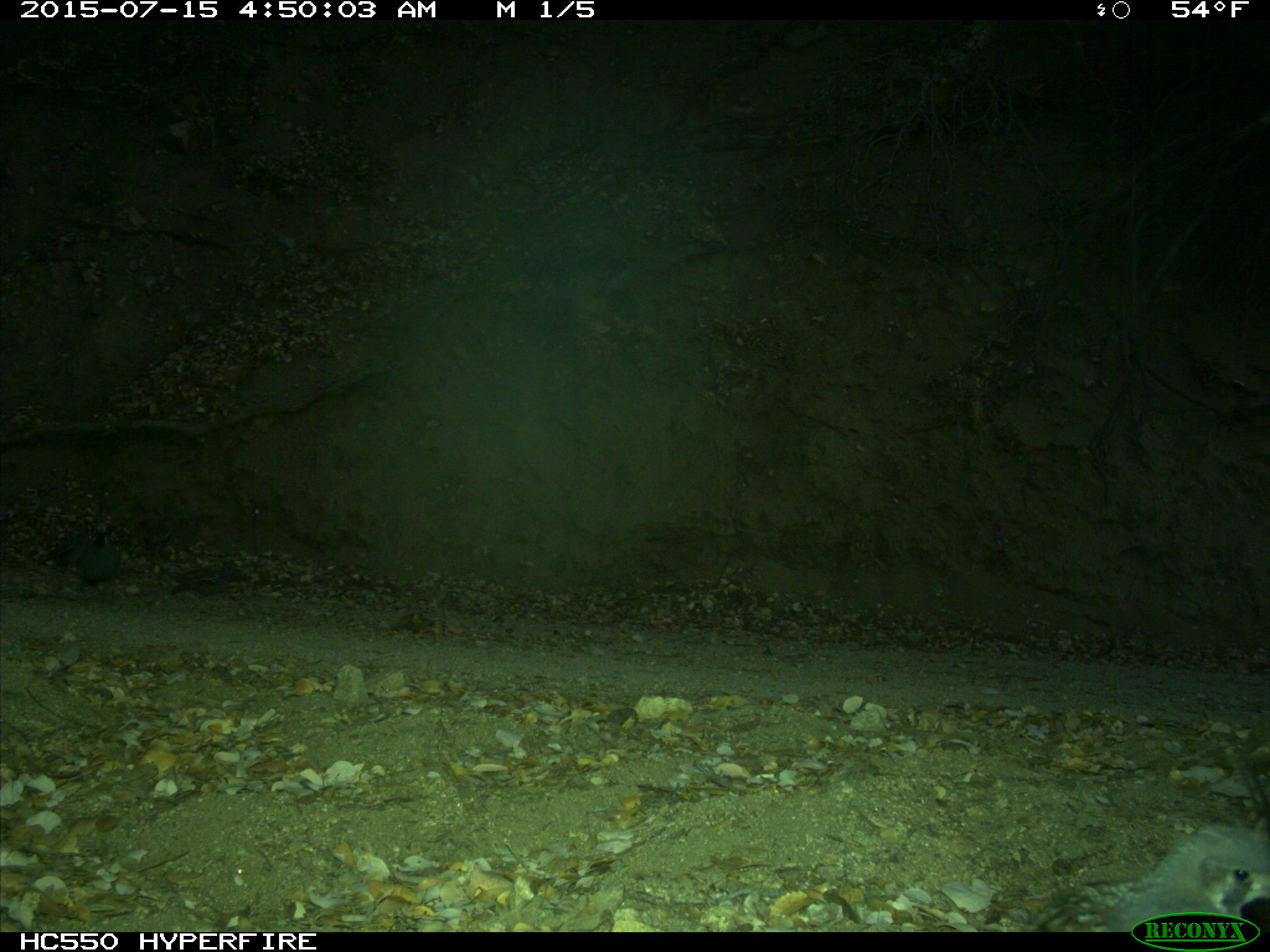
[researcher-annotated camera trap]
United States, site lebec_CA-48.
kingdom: Animalia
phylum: Chordata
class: Aves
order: Galliformes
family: Odontophoridae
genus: Callipepla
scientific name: Callipepla californica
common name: california quail